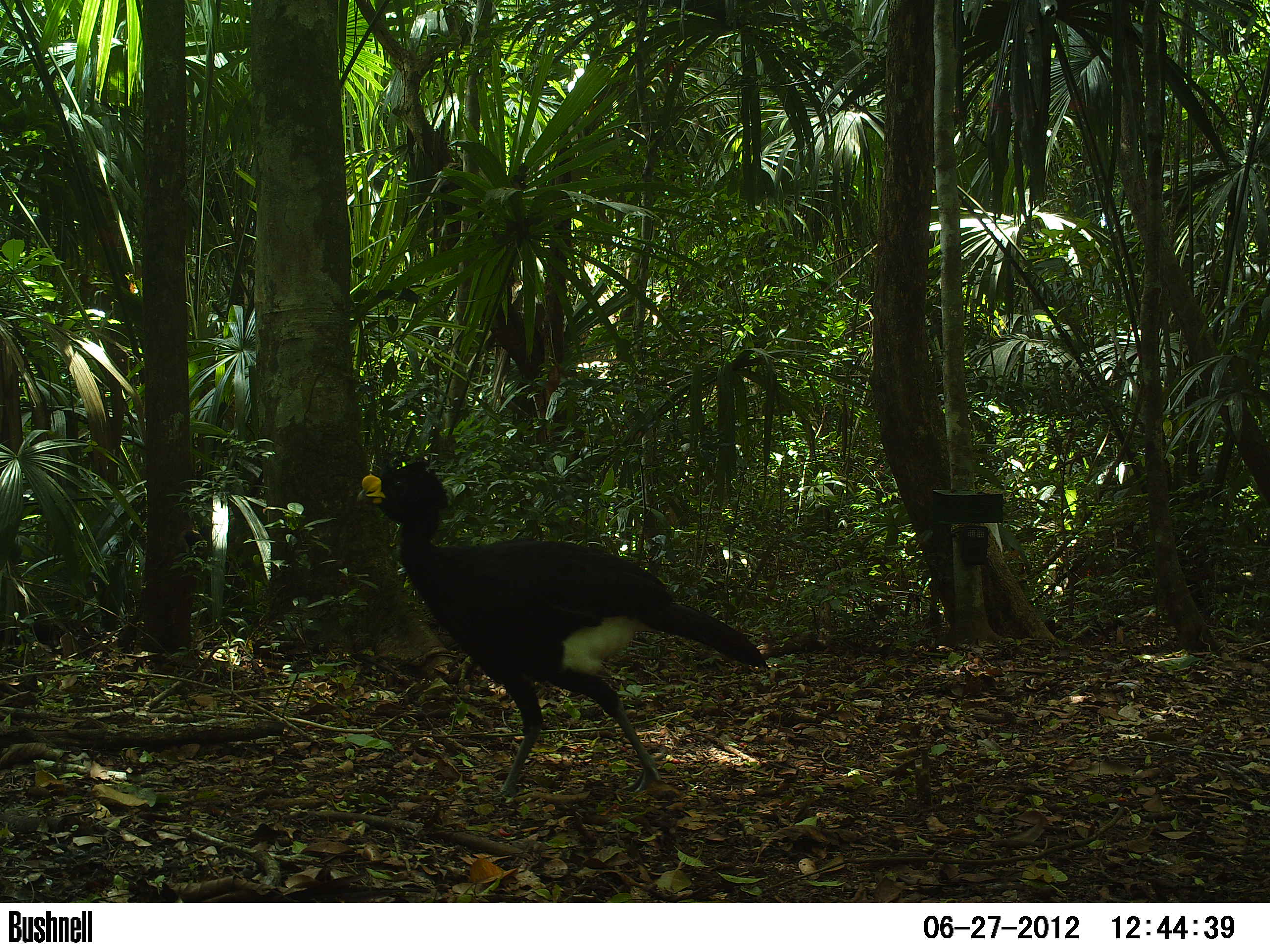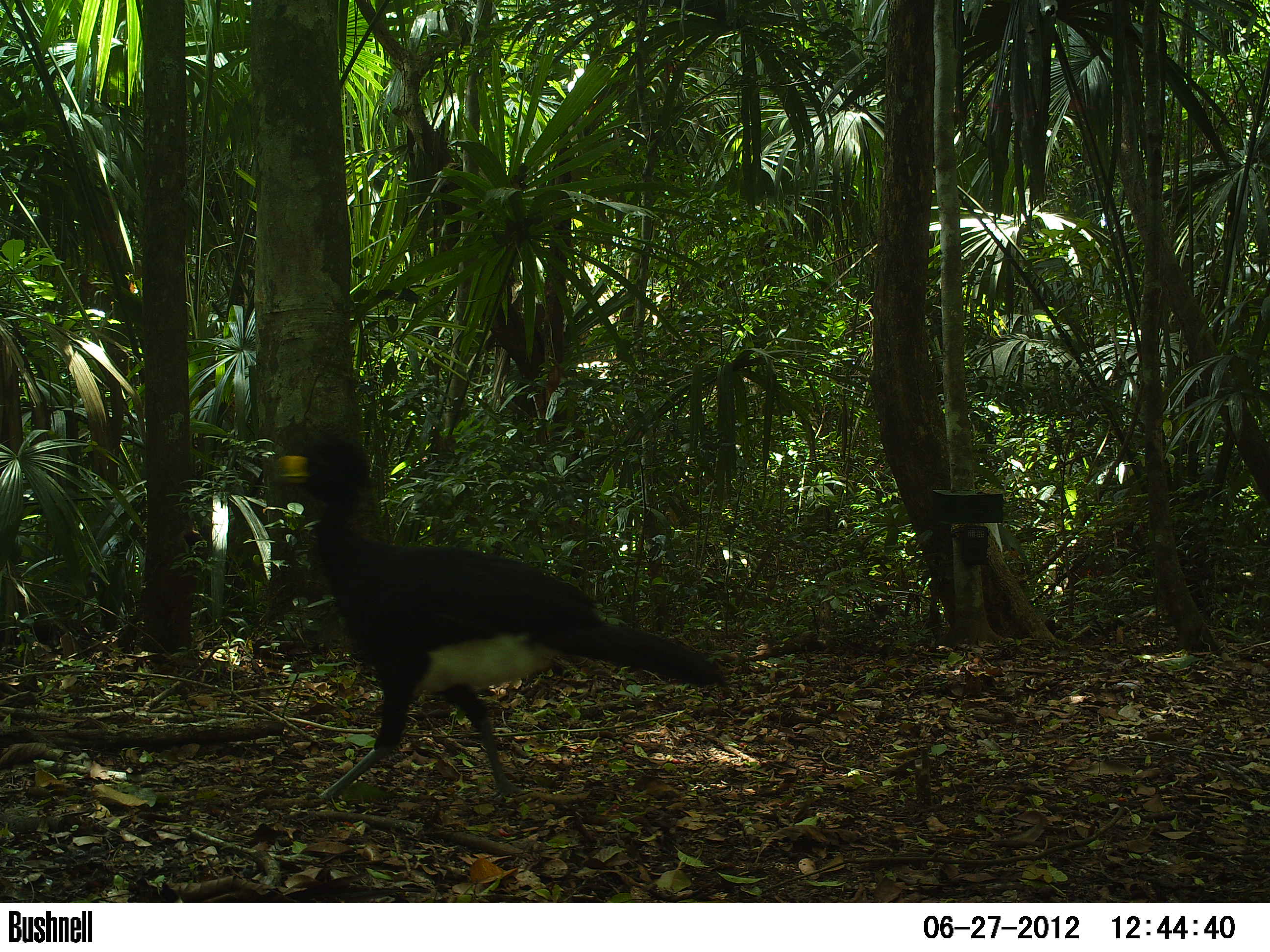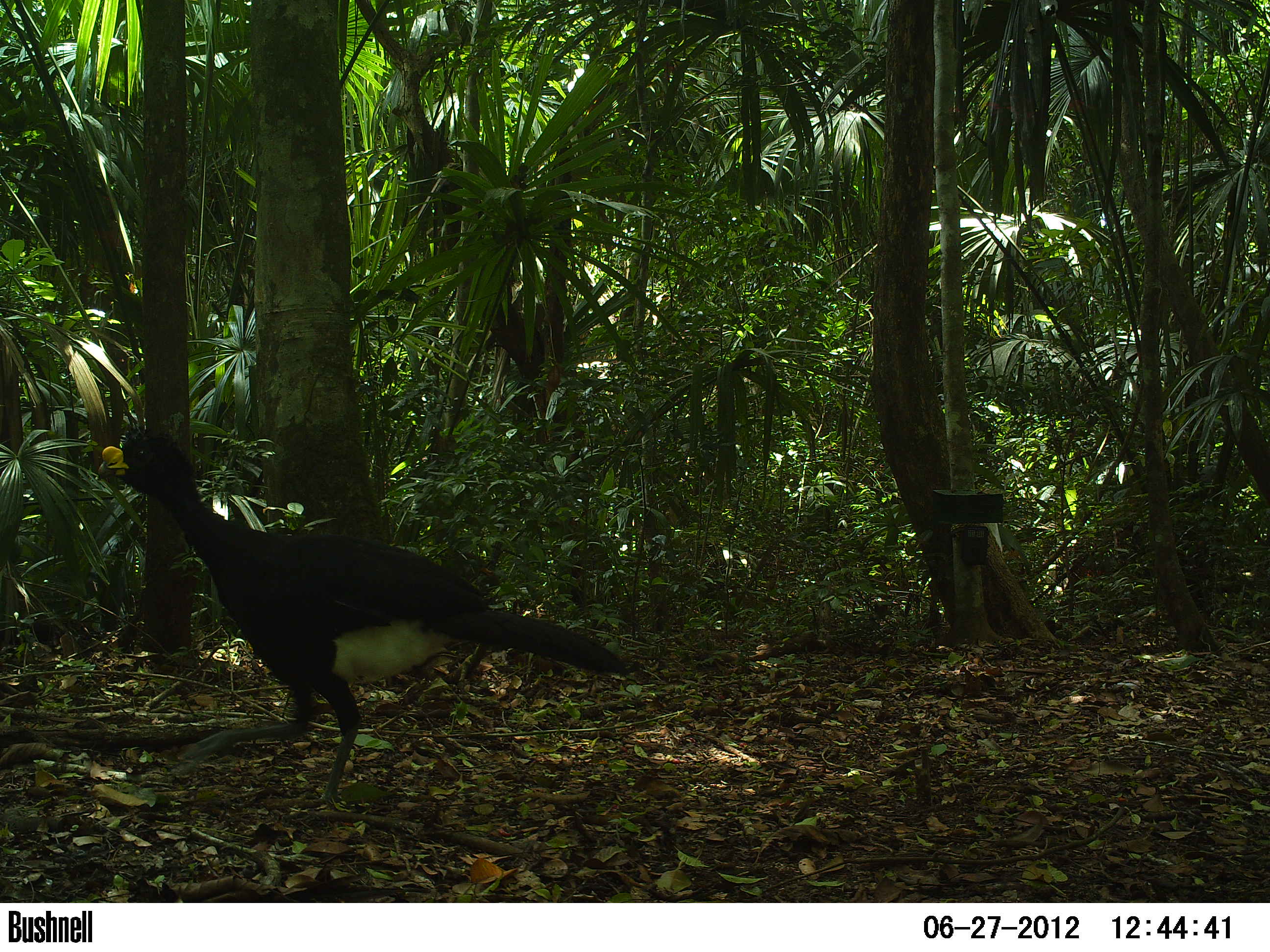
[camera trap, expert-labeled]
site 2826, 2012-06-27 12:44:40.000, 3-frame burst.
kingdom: Animalia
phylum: Chordata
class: Aves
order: Galliformes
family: Cracidae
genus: Crax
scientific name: Crax rubra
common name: great curassow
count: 1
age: adult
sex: male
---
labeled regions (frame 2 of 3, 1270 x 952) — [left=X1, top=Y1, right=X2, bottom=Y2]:
crax rubra: [left=273, top=431, right=728, bottom=807]